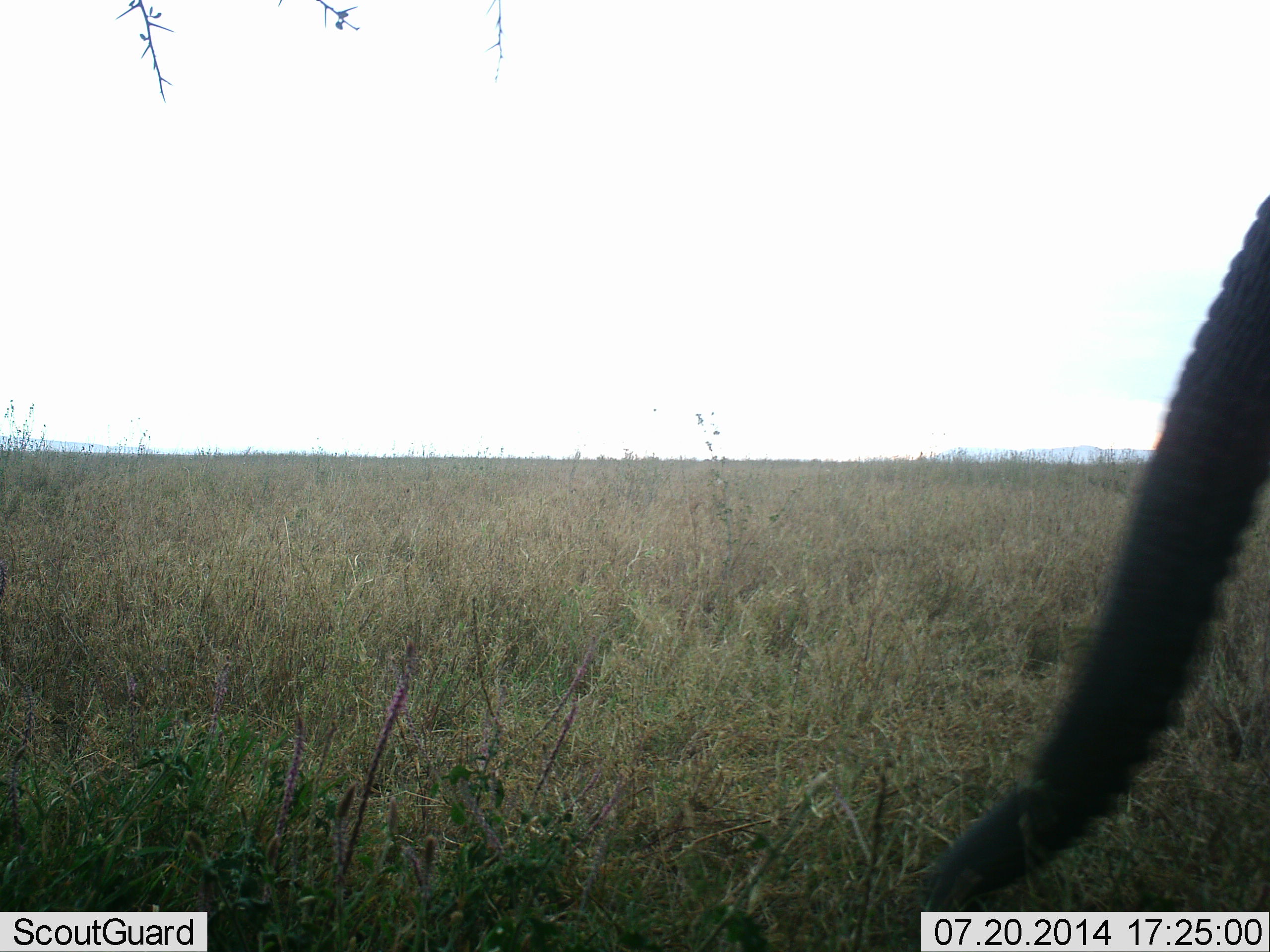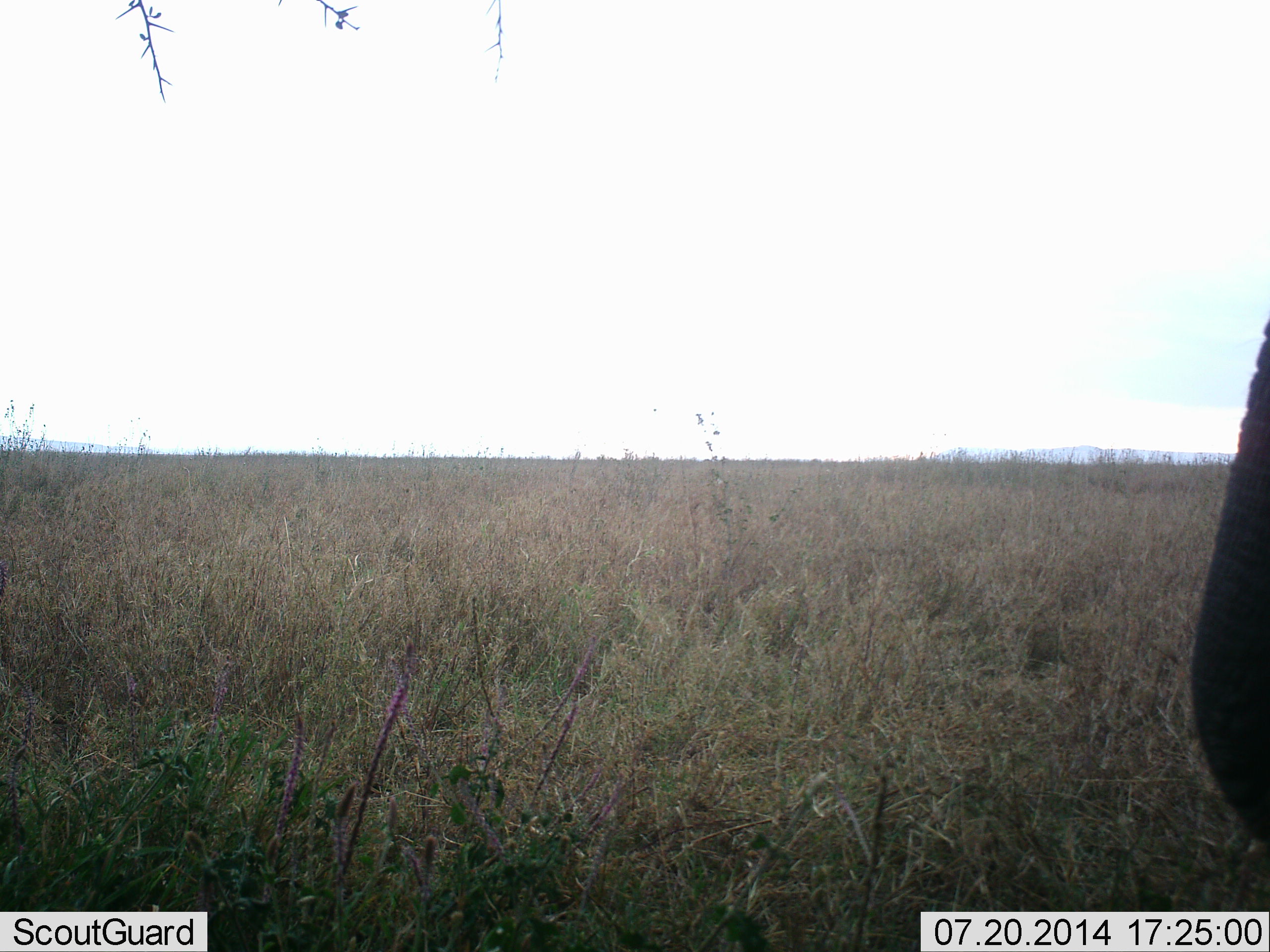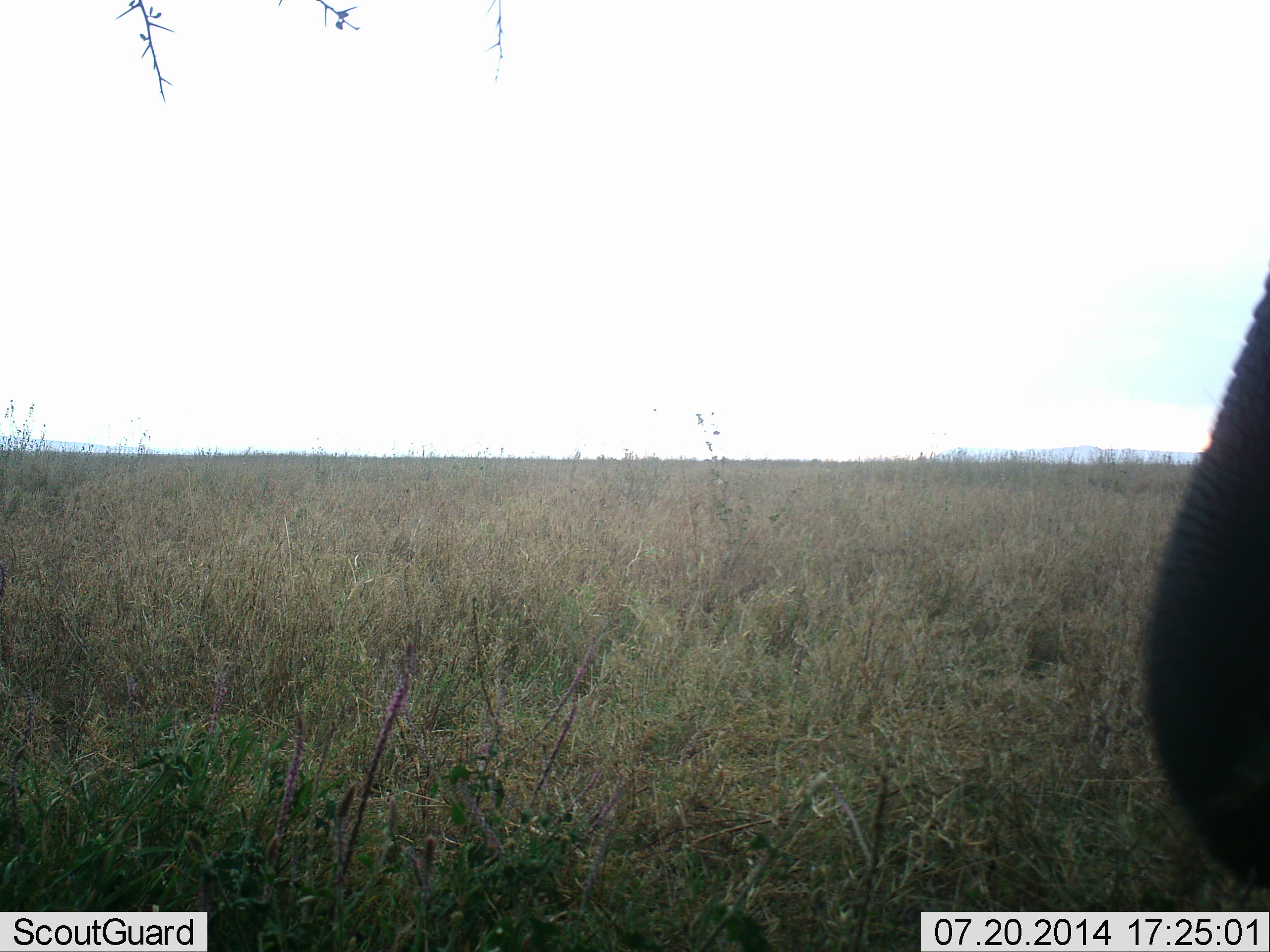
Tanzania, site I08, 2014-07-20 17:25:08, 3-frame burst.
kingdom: Animalia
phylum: Chordata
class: Mammalia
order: Proboscidea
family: Elephantidae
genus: Loxodonta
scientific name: Loxodonta africana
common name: african bush elephant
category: elephant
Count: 1.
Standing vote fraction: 50%.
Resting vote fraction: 0%.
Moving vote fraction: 20%.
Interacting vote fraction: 0%.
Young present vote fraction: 0%.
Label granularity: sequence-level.